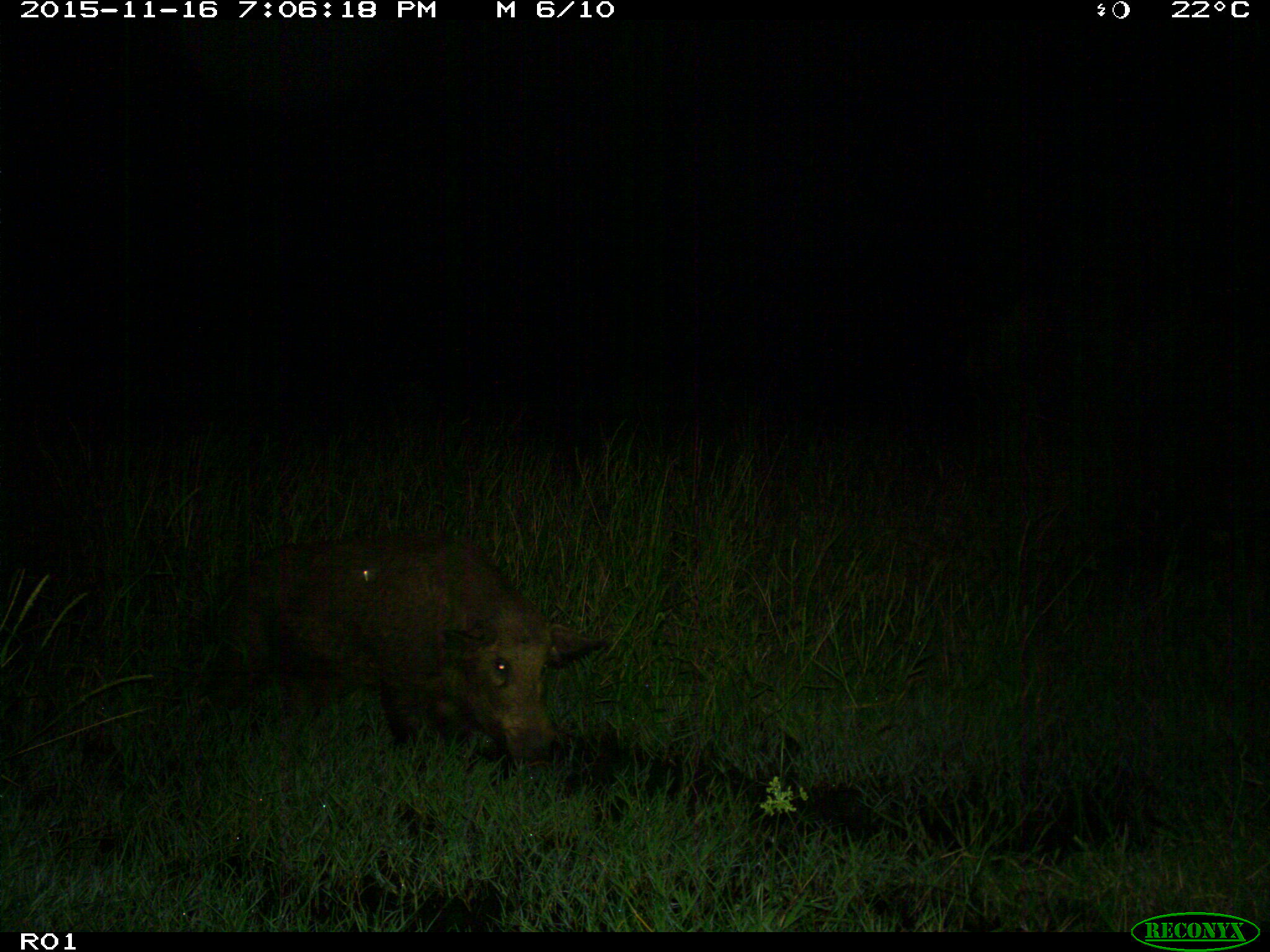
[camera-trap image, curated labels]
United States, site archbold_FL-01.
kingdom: Animalia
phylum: Chordata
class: Mammalia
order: Artiodactyla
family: Suidae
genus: Sus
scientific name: Sus scrofa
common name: wild boar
Sus scrofa (wild boar).